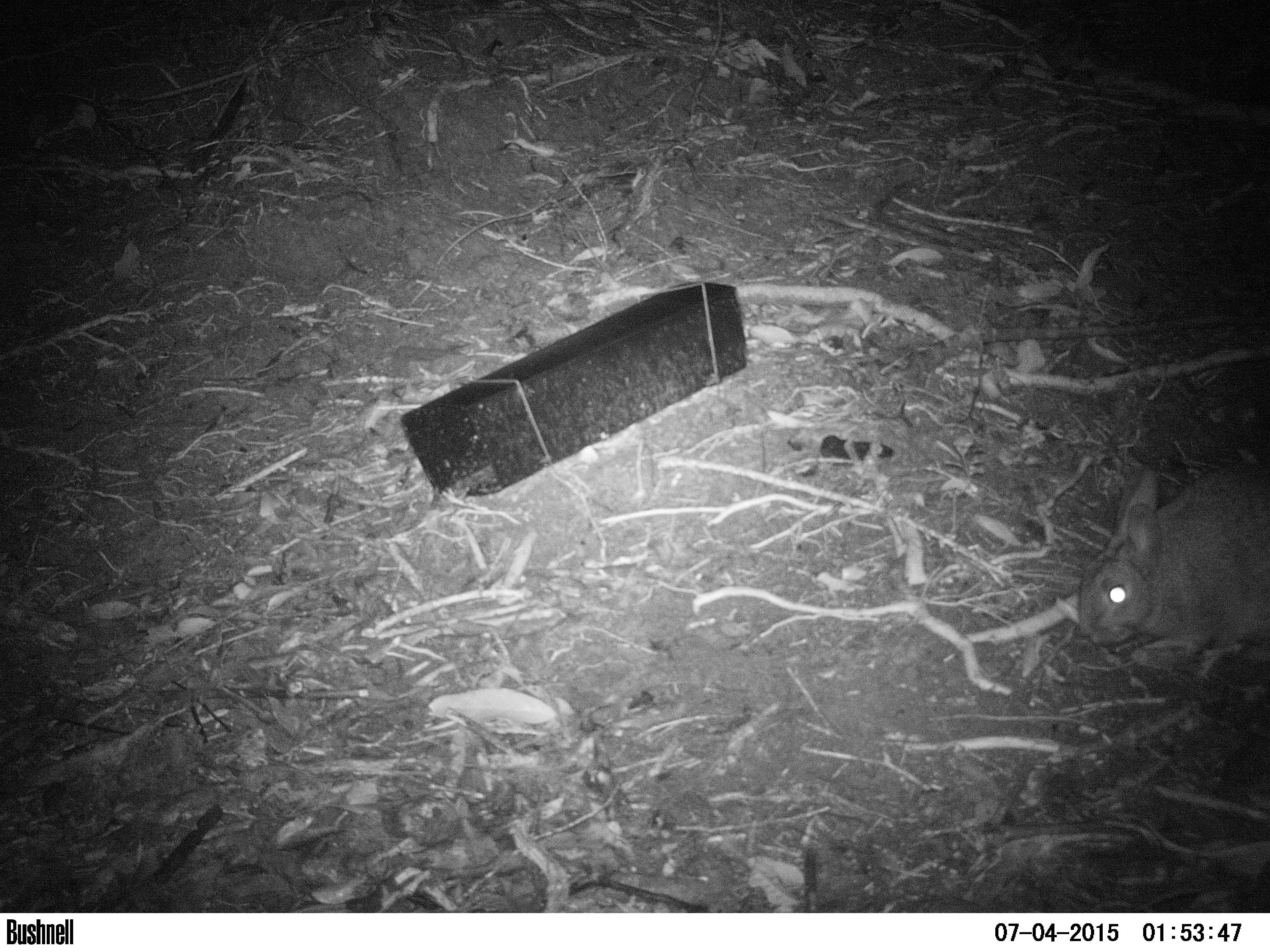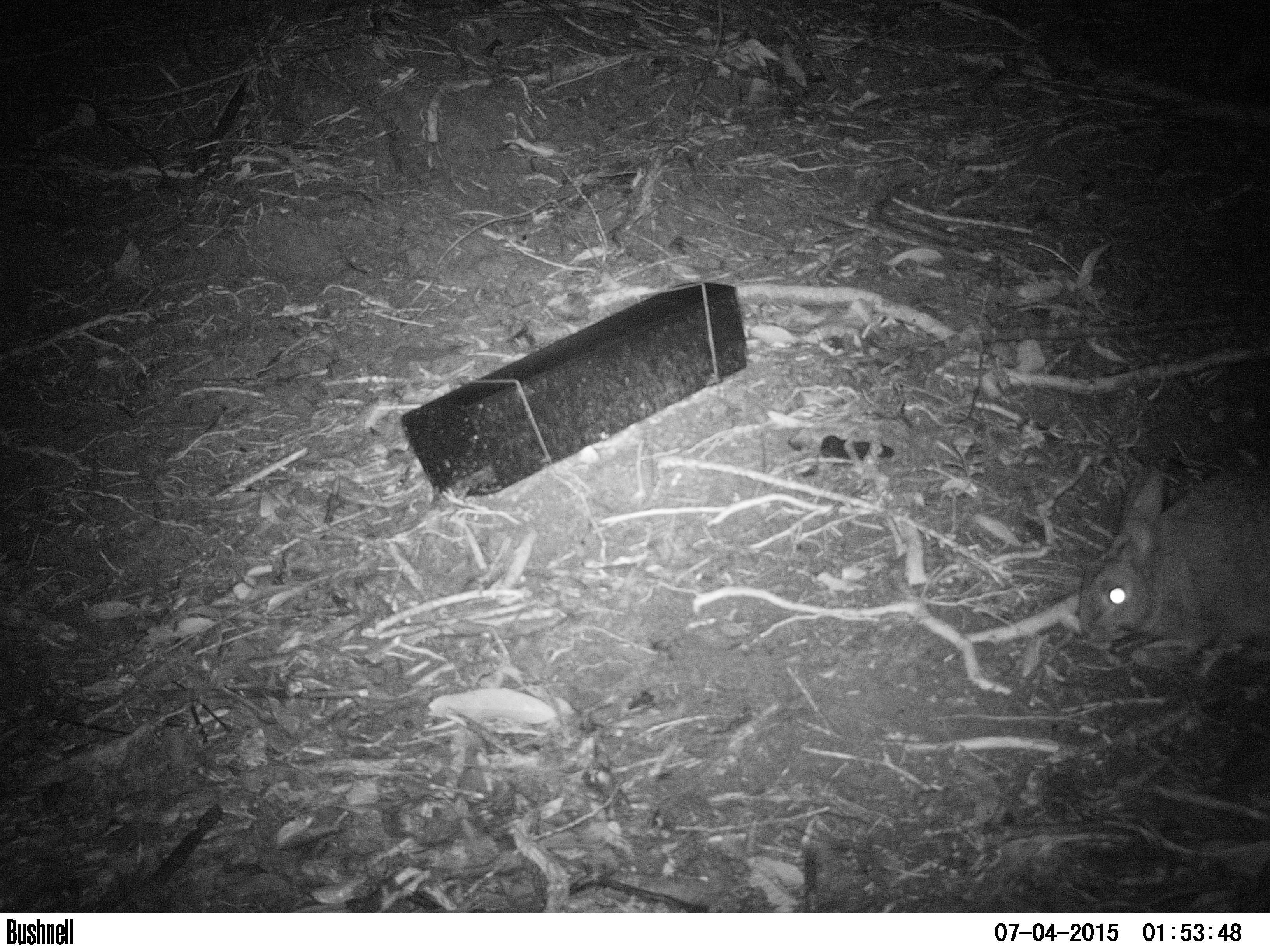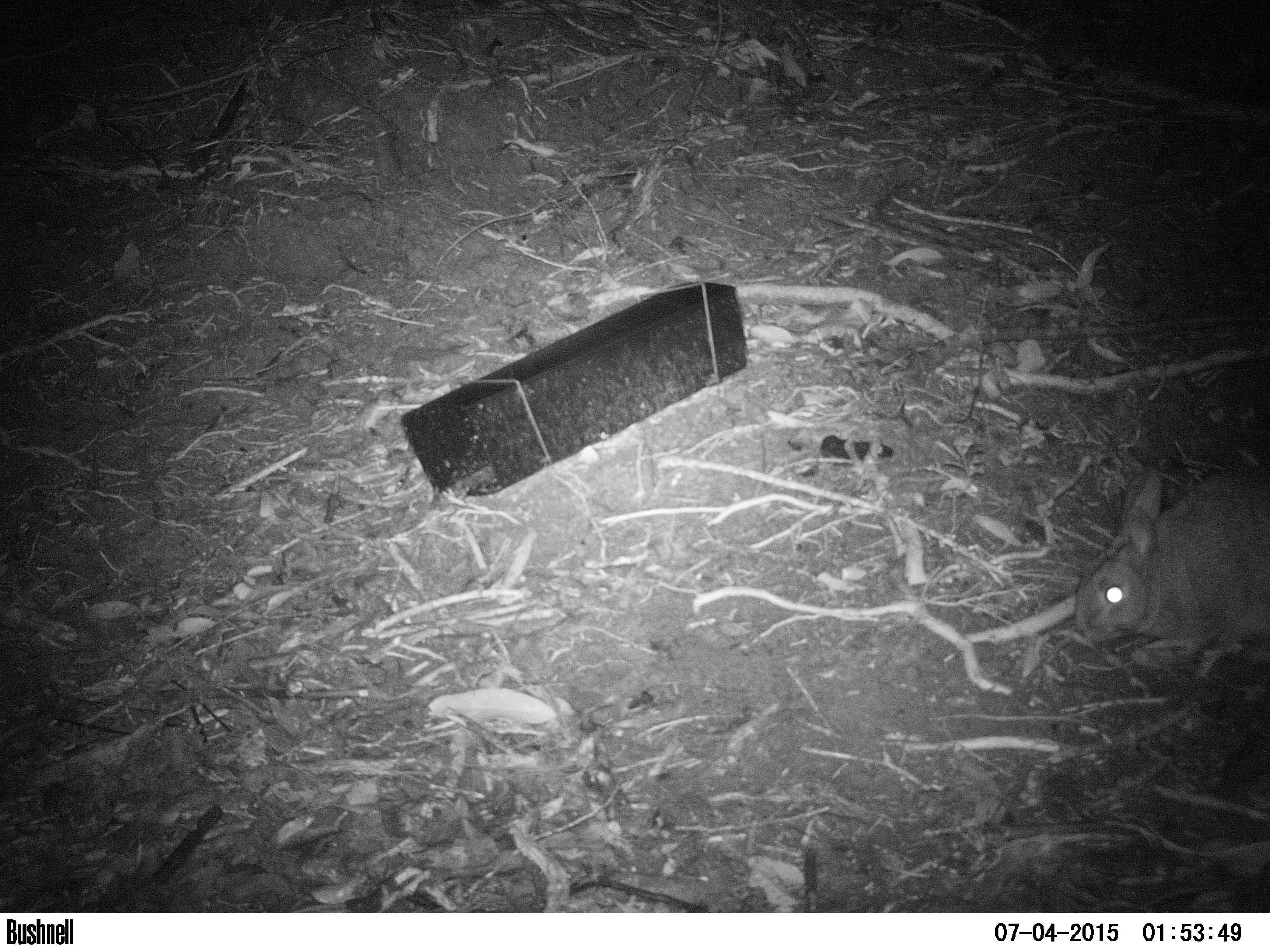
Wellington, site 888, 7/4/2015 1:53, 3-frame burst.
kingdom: Animalia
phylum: Chordata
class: Mammalia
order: Lagomorpha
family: Leporidae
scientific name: Leporidae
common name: rabbit